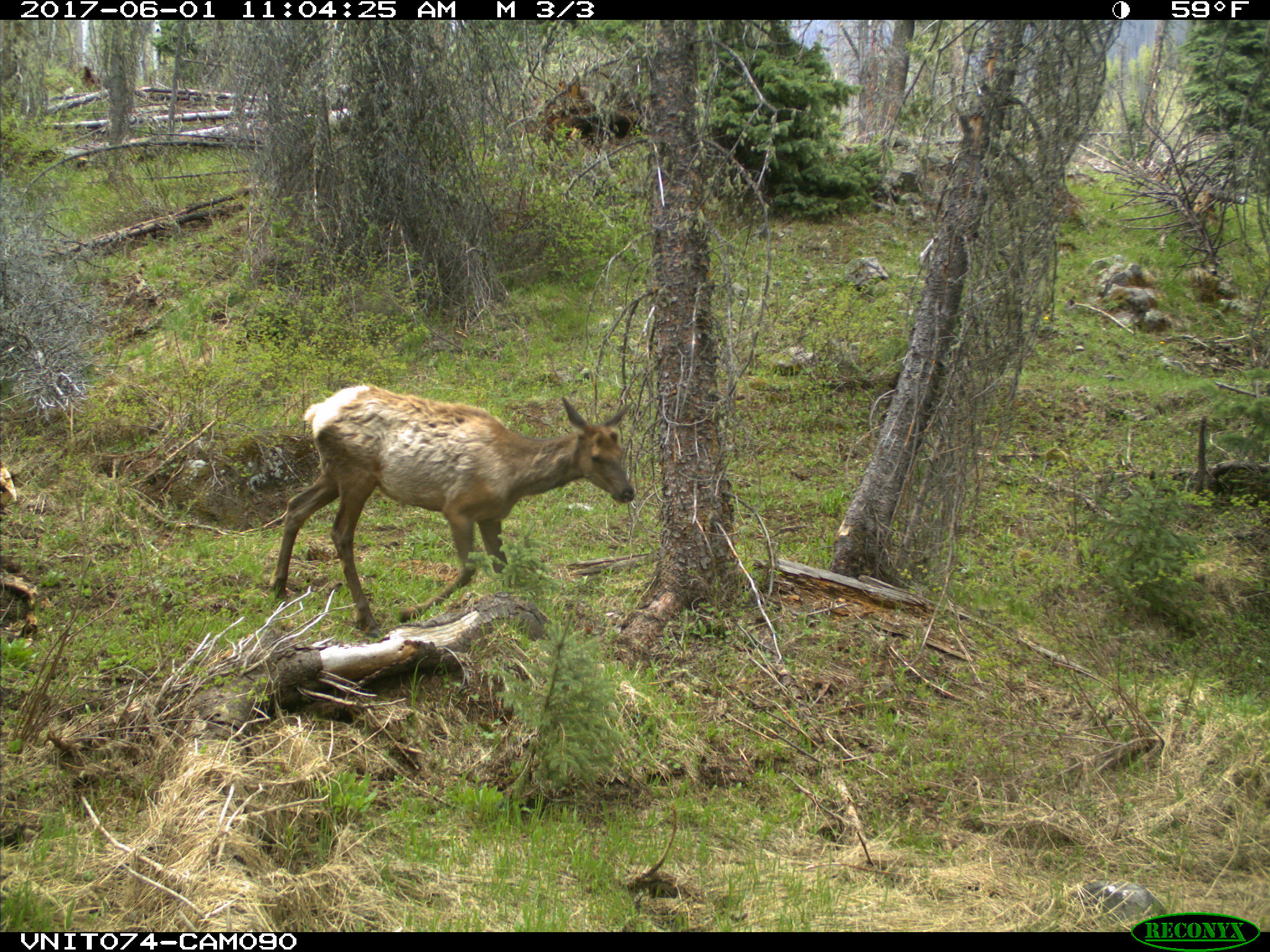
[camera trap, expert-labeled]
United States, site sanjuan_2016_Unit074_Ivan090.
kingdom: Animalia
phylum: Chordata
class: Mammalia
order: Artiodactyla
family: Cervidae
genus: Cervus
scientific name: Cervus elaphus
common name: red deer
Cervus elaphus (red deer).